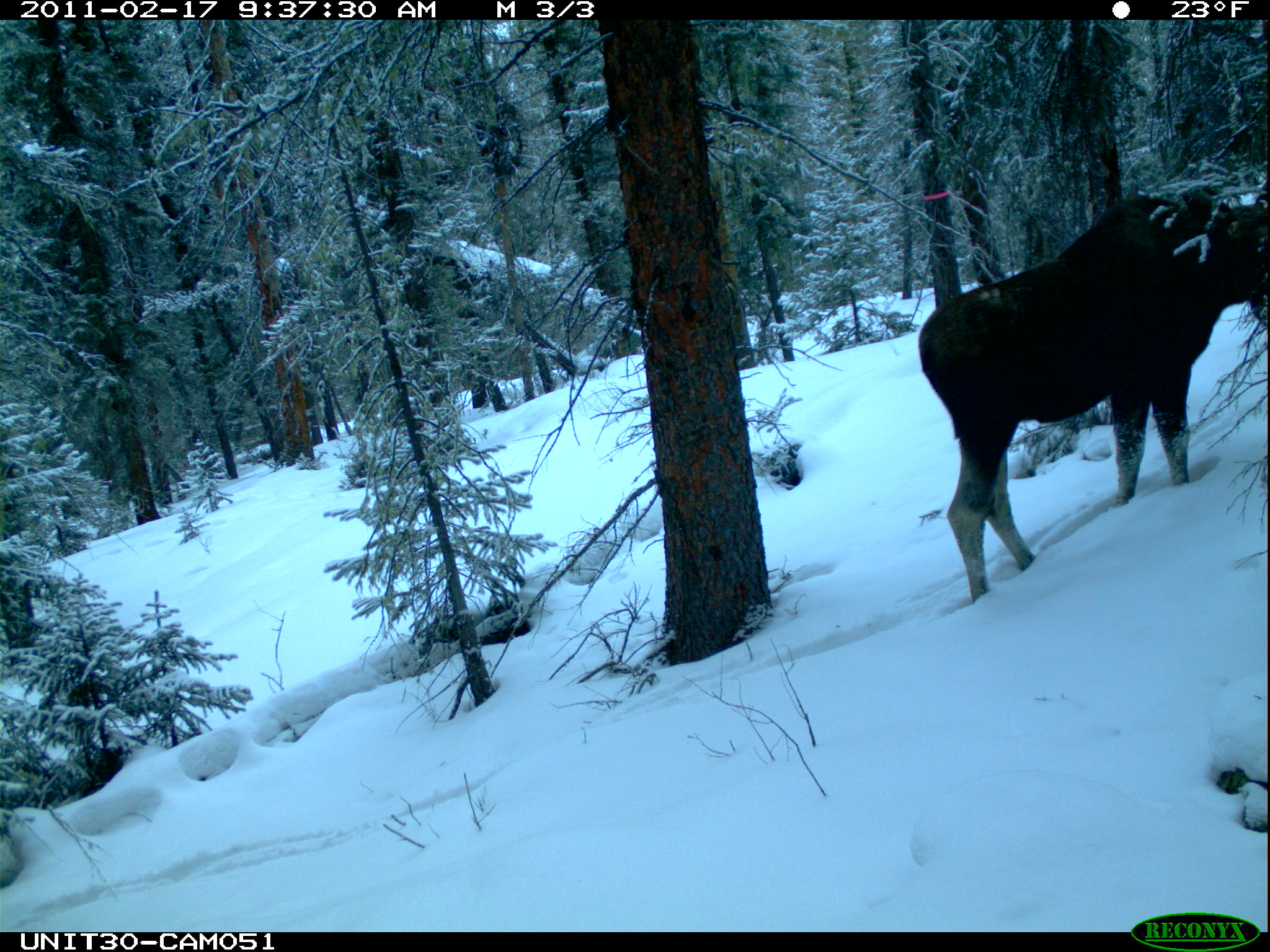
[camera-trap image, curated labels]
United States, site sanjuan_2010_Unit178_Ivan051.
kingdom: Animalia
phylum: Chordata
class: Mammalia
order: Artiodactyla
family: Cervidae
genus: Alces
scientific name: Alces alces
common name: moose